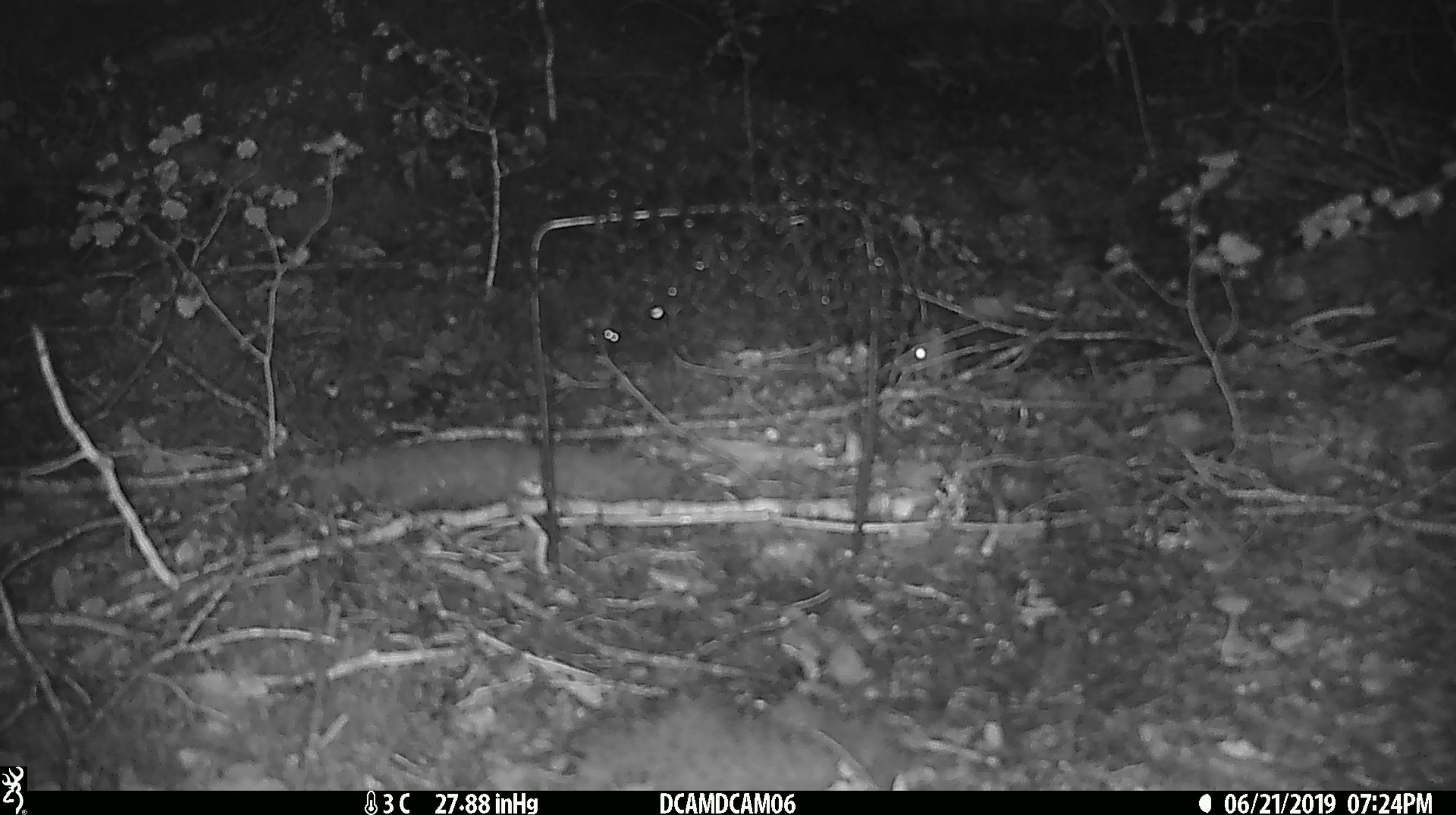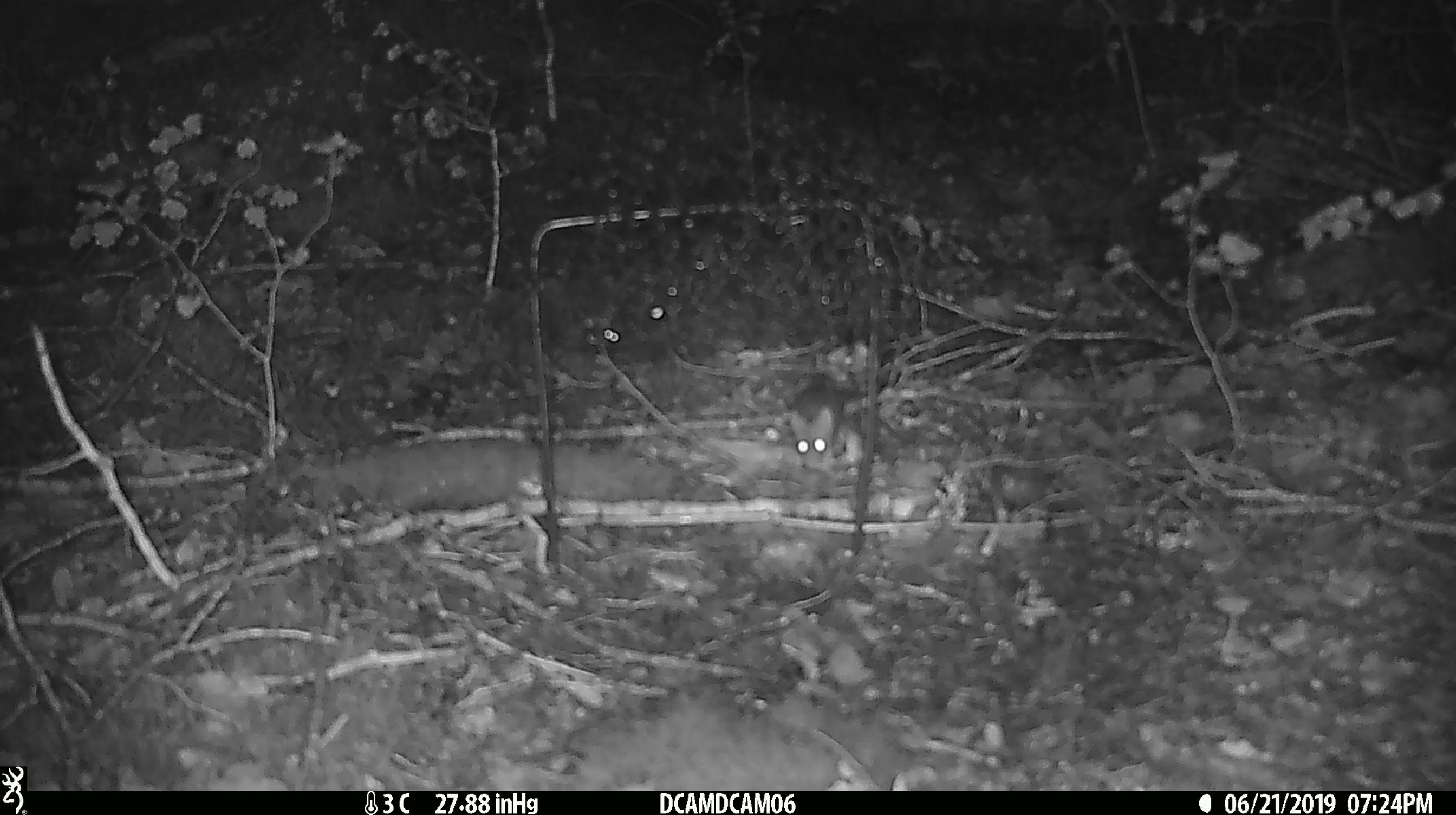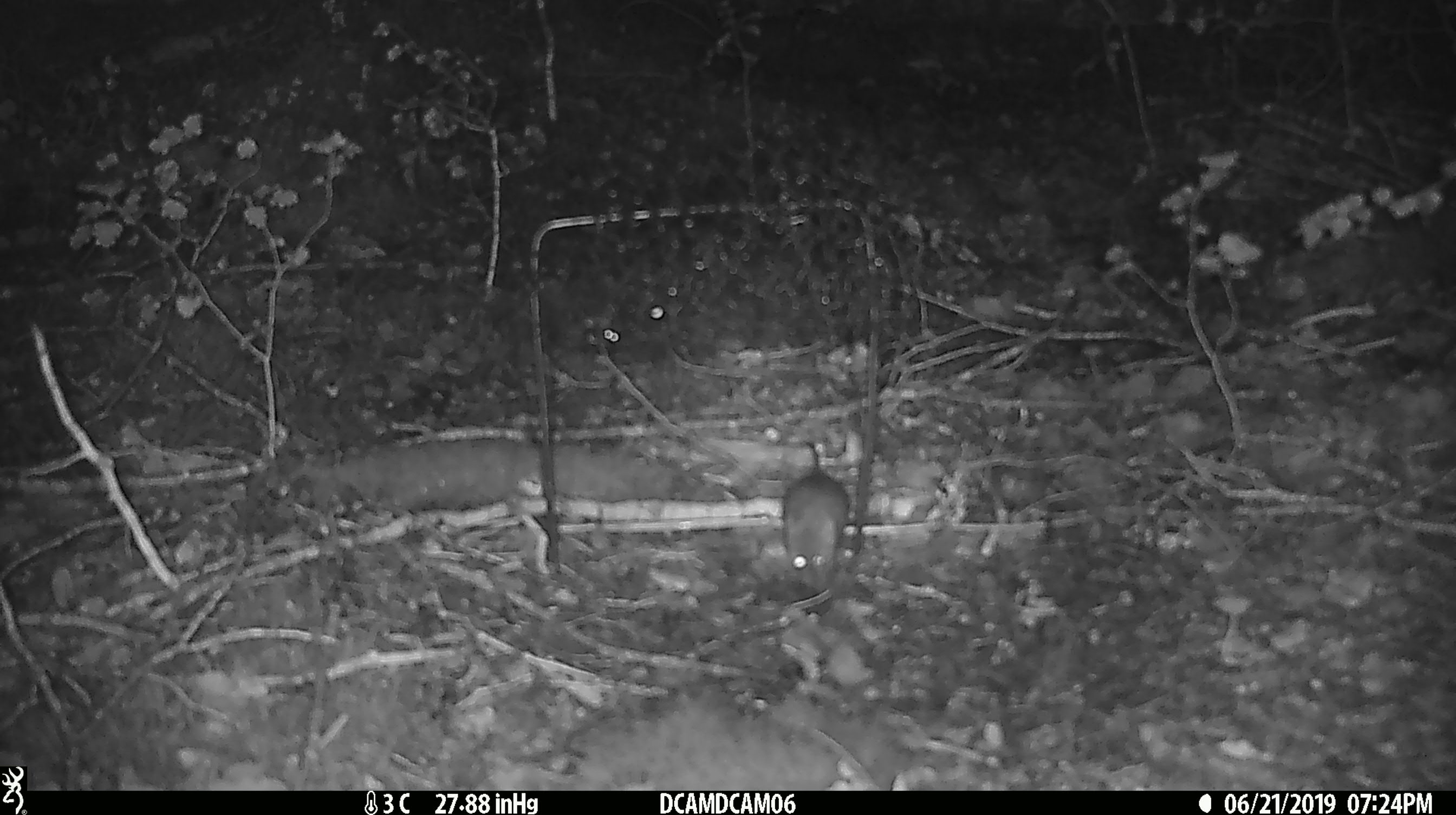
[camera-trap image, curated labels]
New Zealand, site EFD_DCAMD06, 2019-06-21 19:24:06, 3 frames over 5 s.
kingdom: Animalia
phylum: Chordata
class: Mammalia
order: Rodentia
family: Muridae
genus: Mus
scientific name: Mus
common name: mouse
Mouse (Mus).